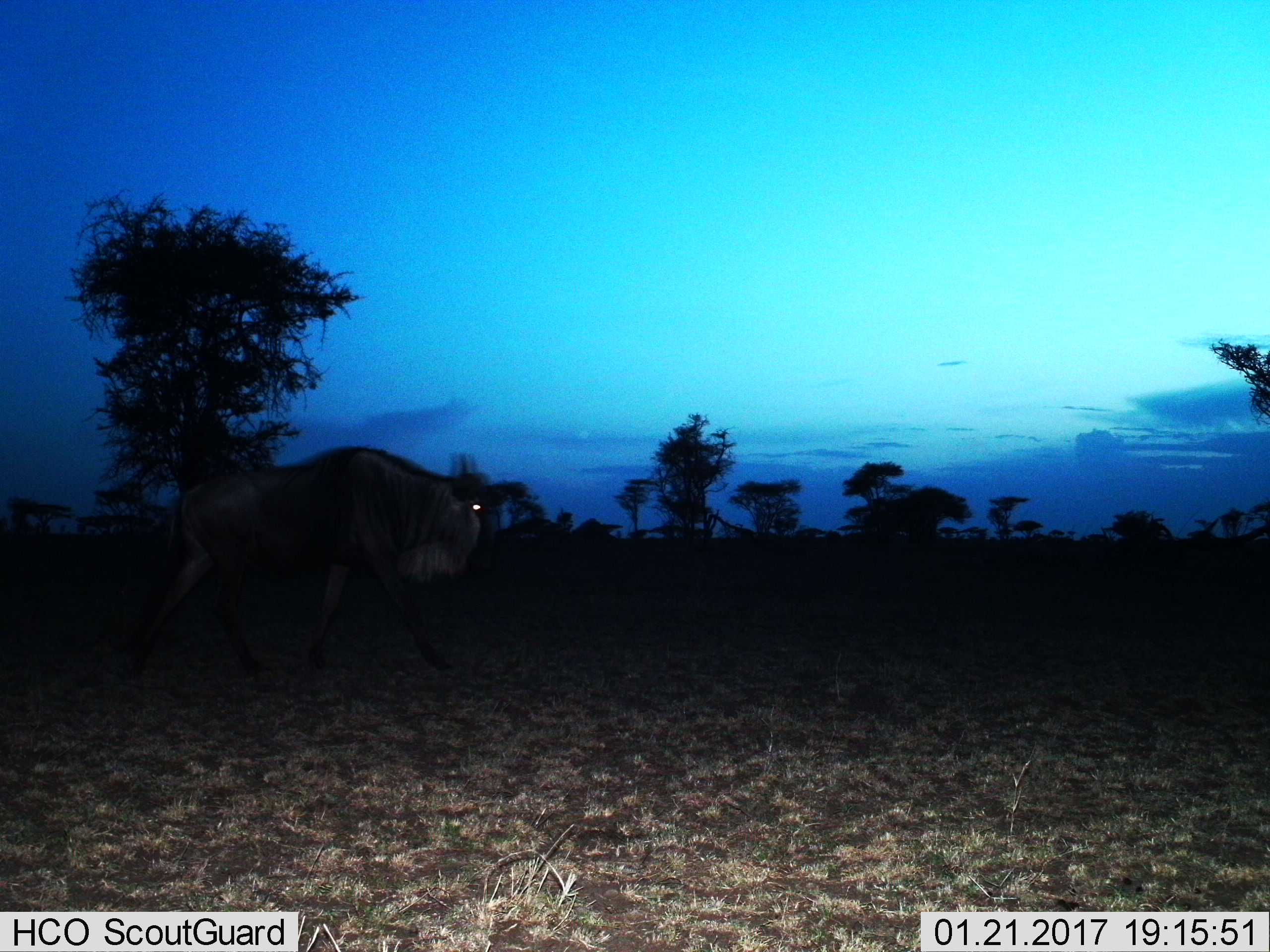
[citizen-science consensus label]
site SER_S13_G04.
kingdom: Animalia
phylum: Chordata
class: Mammalia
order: Artiodactyla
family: Bovidae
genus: Connochaetes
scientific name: Connochaetes taurinus taurinus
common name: blue wildebeest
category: wildebeestblue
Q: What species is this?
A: Wildebeestblue (blue wildebeest) (Connochaetes taurinus taurinus).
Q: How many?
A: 1.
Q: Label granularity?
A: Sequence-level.